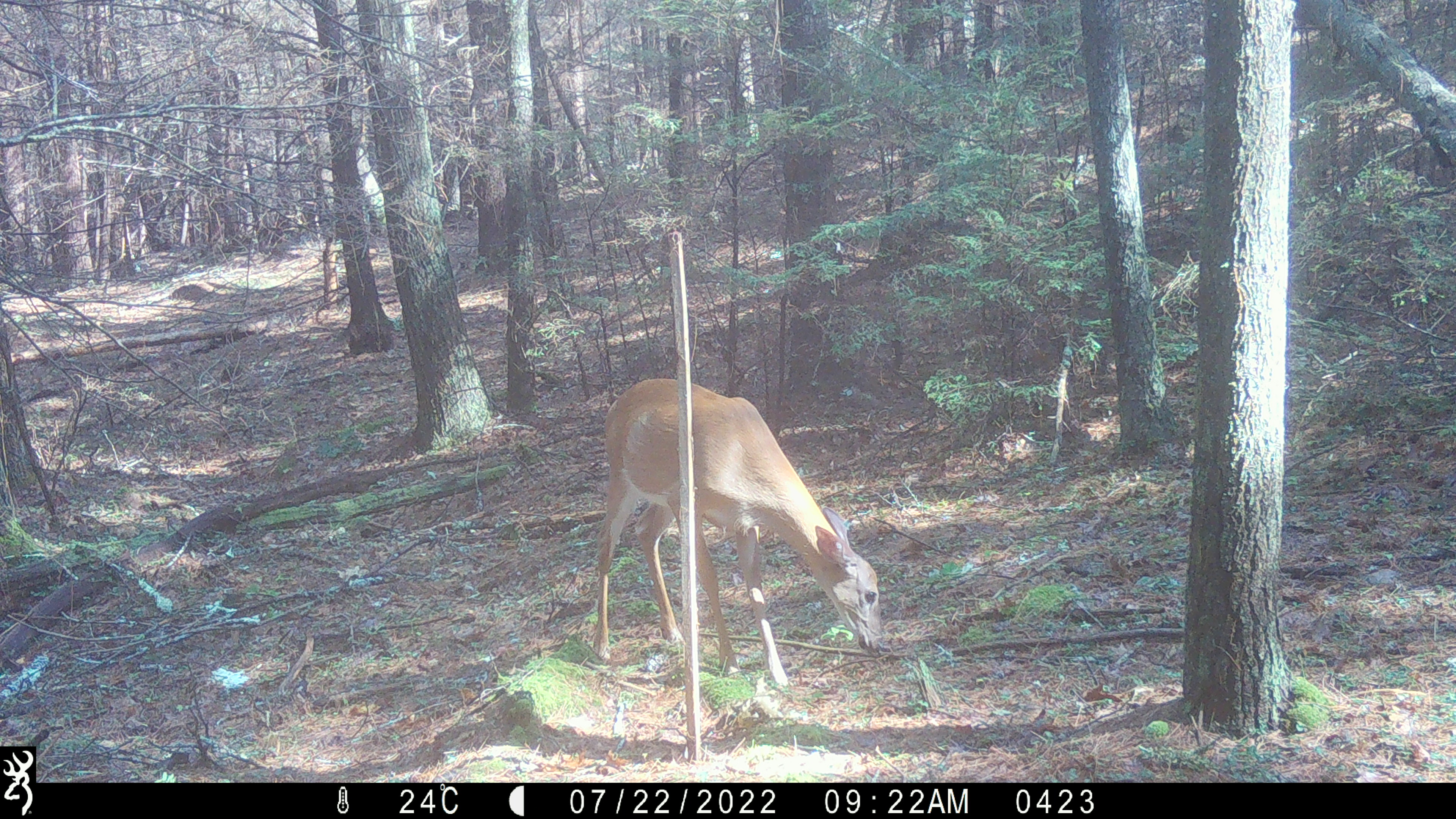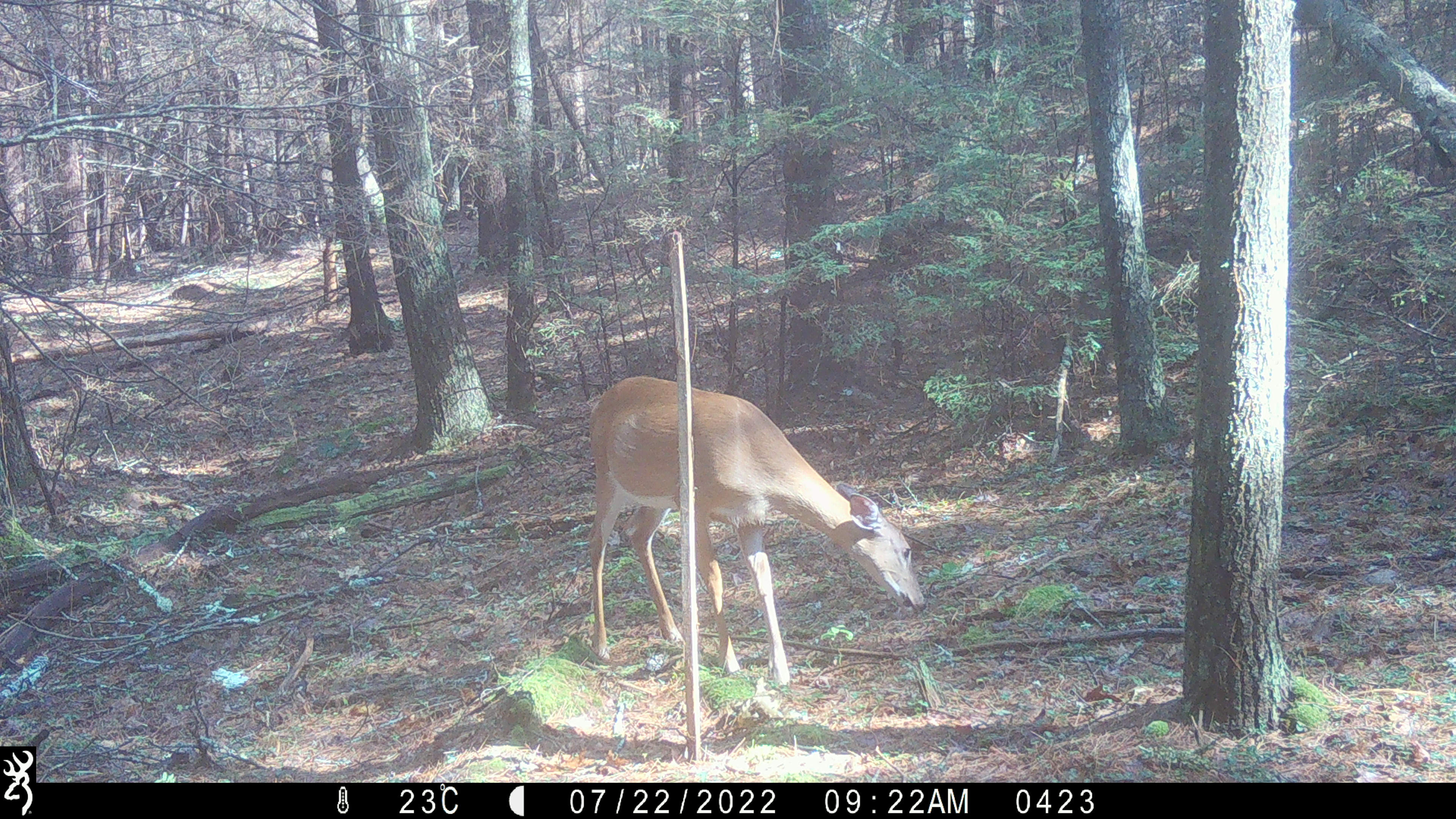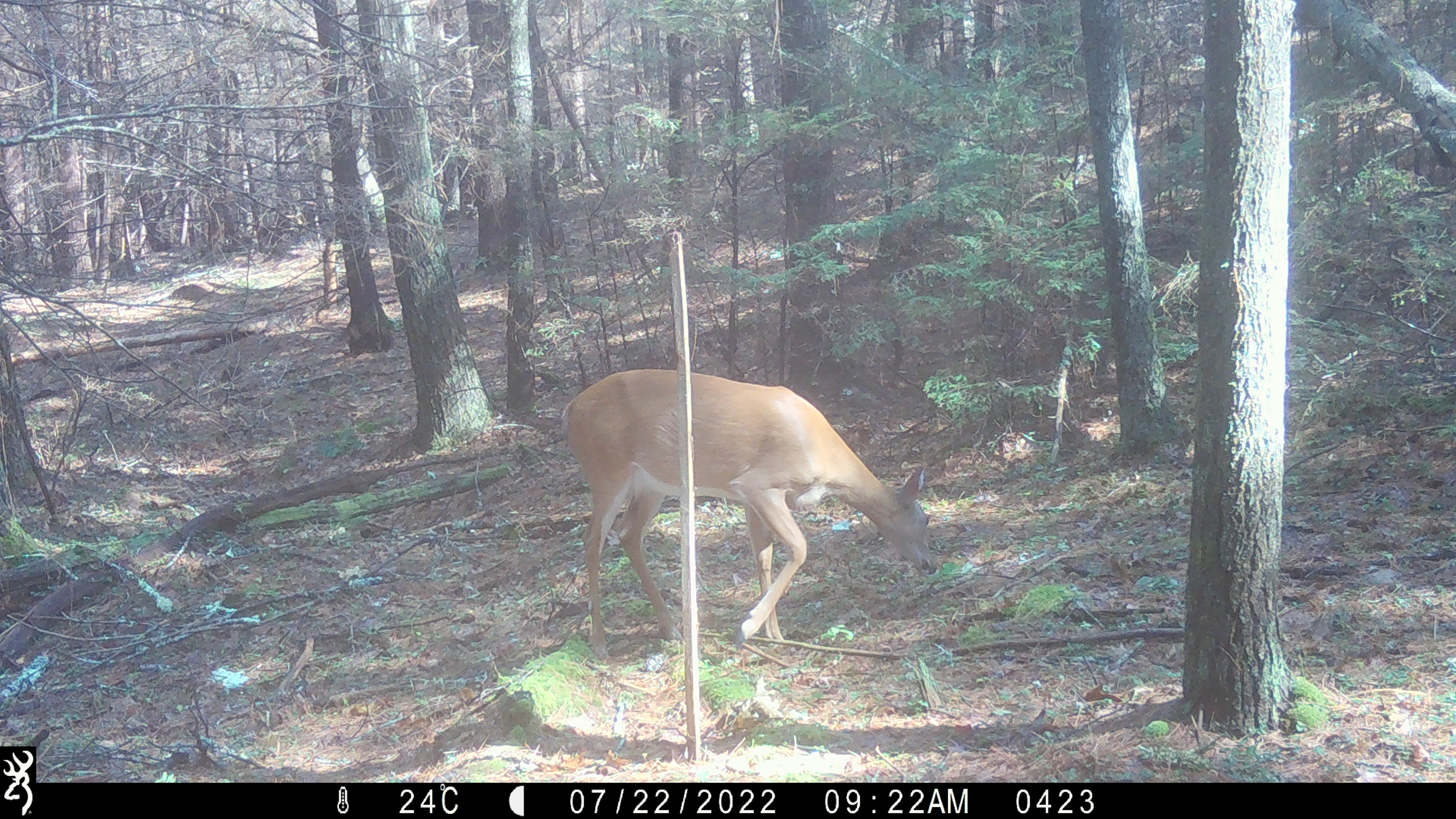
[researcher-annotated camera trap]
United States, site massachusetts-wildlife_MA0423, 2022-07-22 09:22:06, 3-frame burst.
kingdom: Animalia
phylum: Chordata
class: Mammalia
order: Artiodactyla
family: Cervidae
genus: Odocoileus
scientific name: Odocoileus virginianus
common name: white-tailed deer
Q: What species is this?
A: White-tailed deer (Odocoileus virginianus).